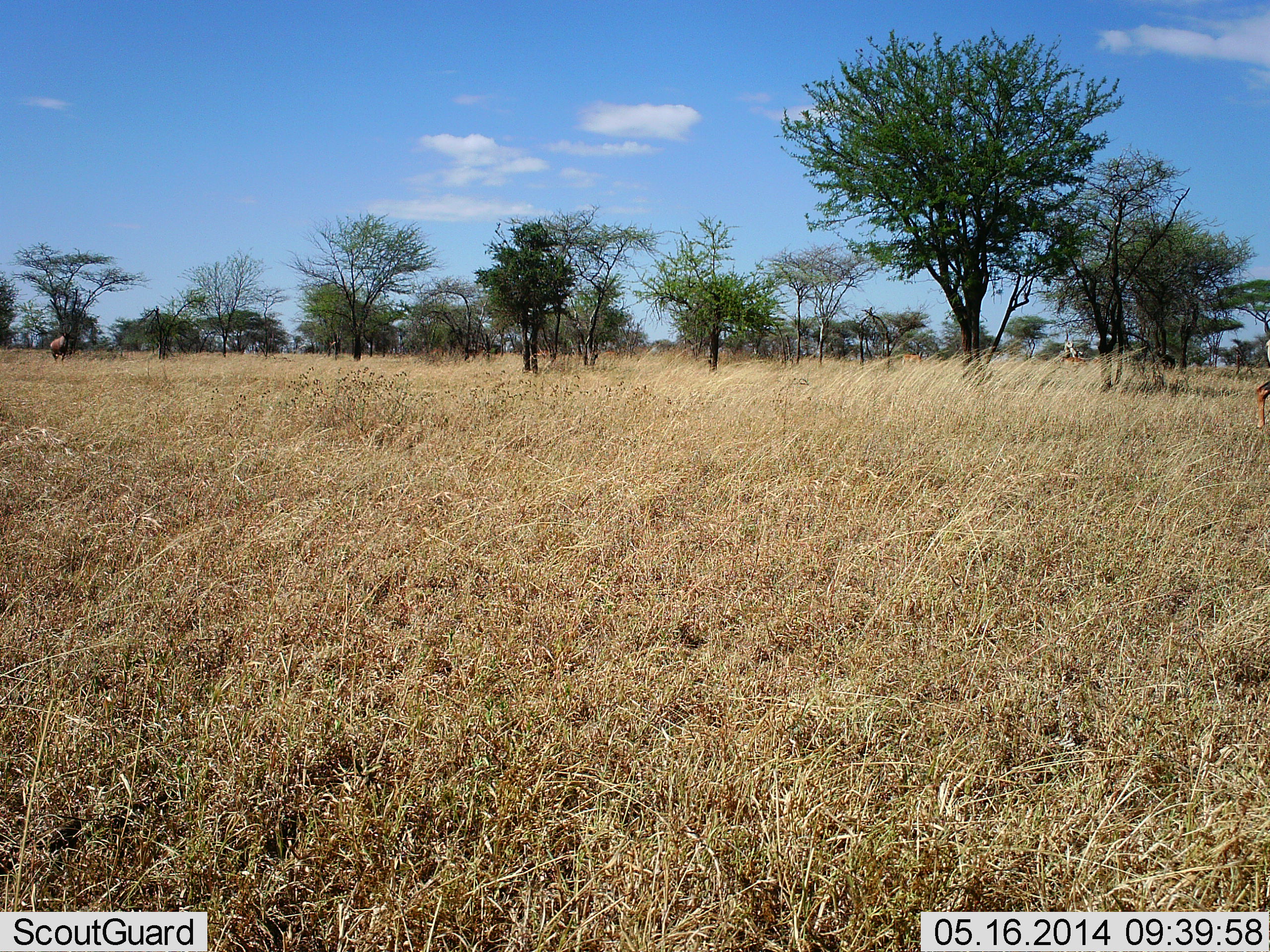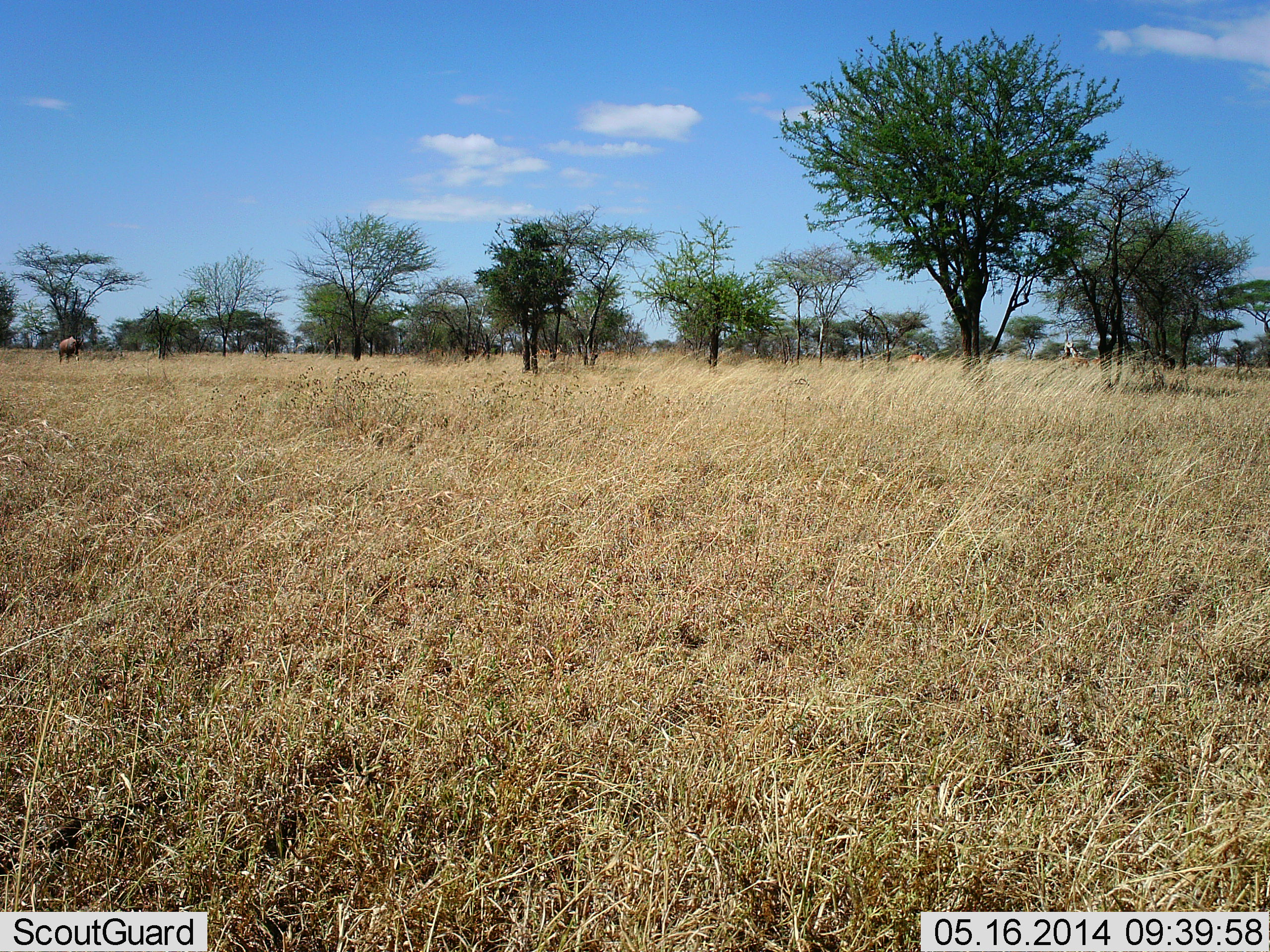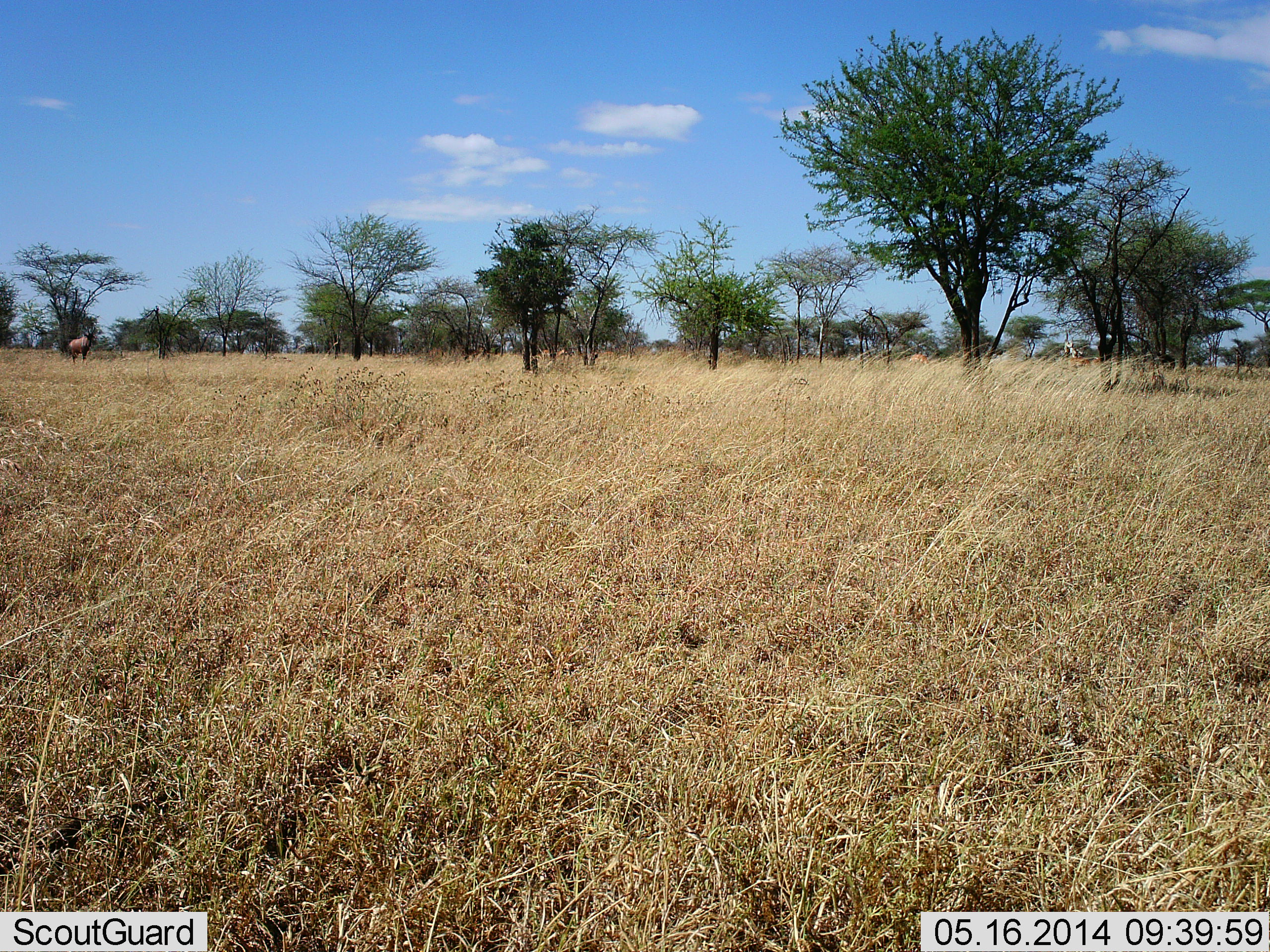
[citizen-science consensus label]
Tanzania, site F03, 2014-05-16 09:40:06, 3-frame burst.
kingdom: Animalia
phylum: Chordata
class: Mammalia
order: Artiodactyla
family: Bovidae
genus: Damaliscus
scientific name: Damaliscus lunatus jimela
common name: topi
Topi (Damaliscus lunatus jimela), count 1. Behavior (volunteer vote fractions): standing 14%, resting 0%, moving 86%, interacting 0%. Young present (vote fraction): 0%. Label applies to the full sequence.